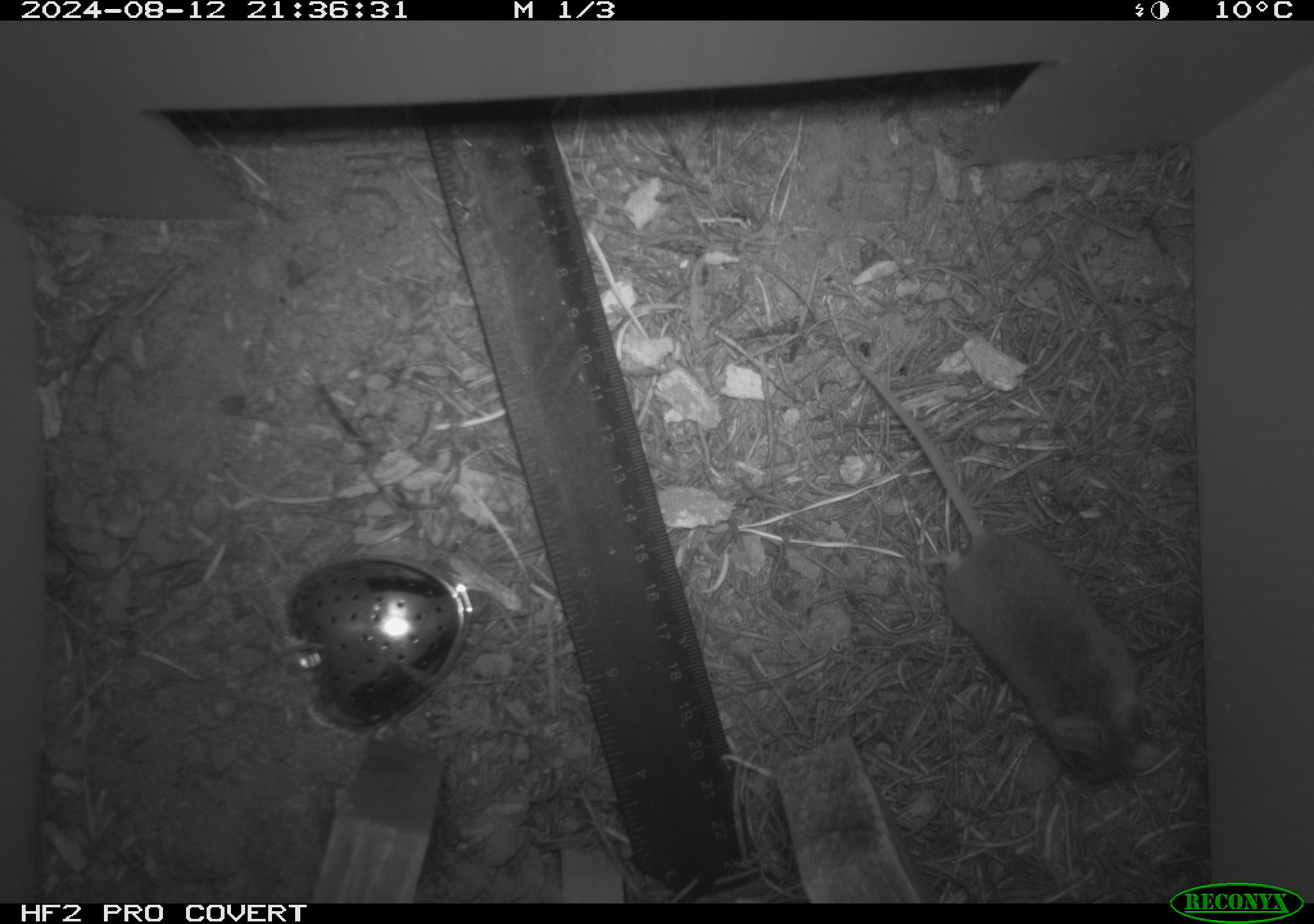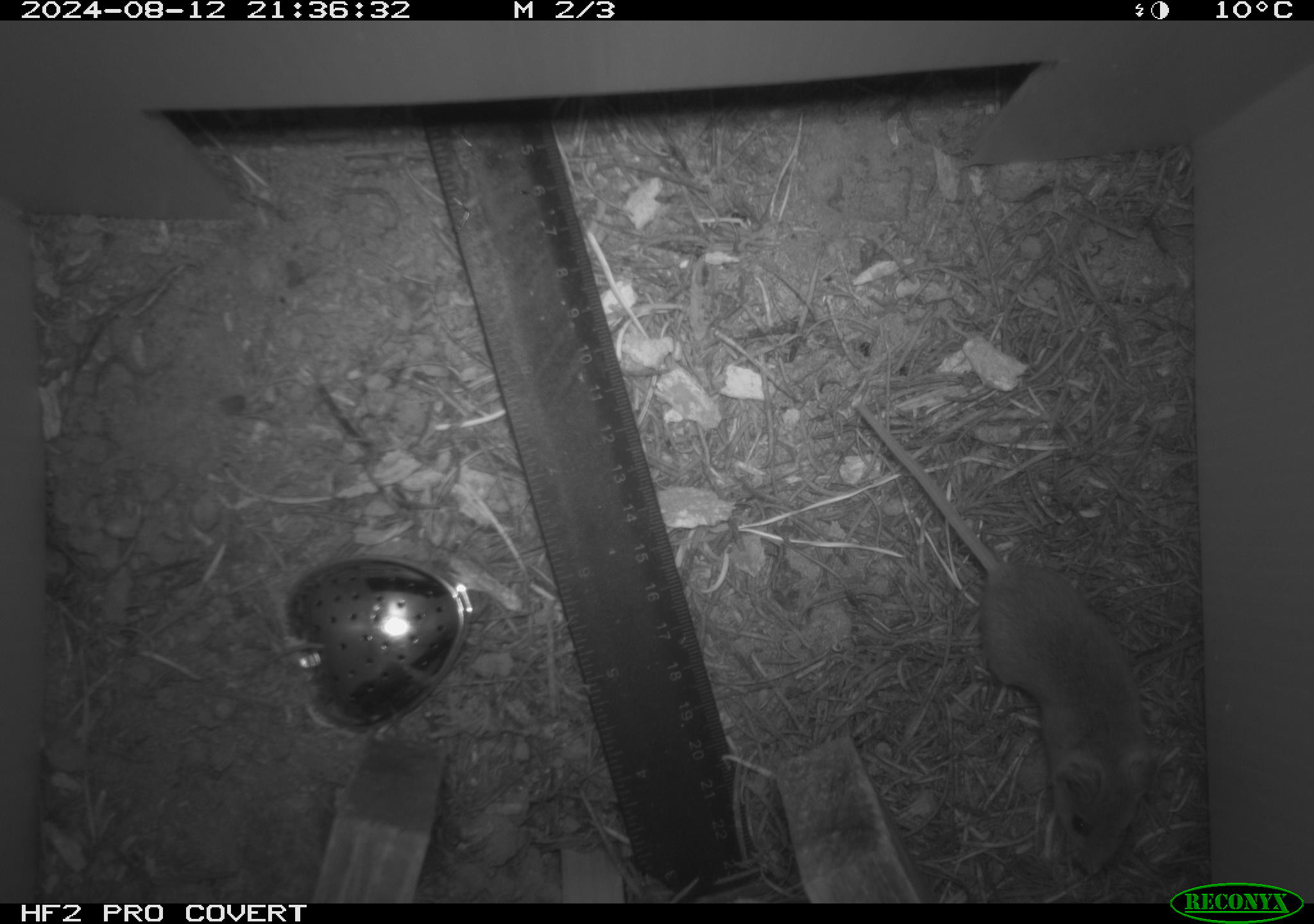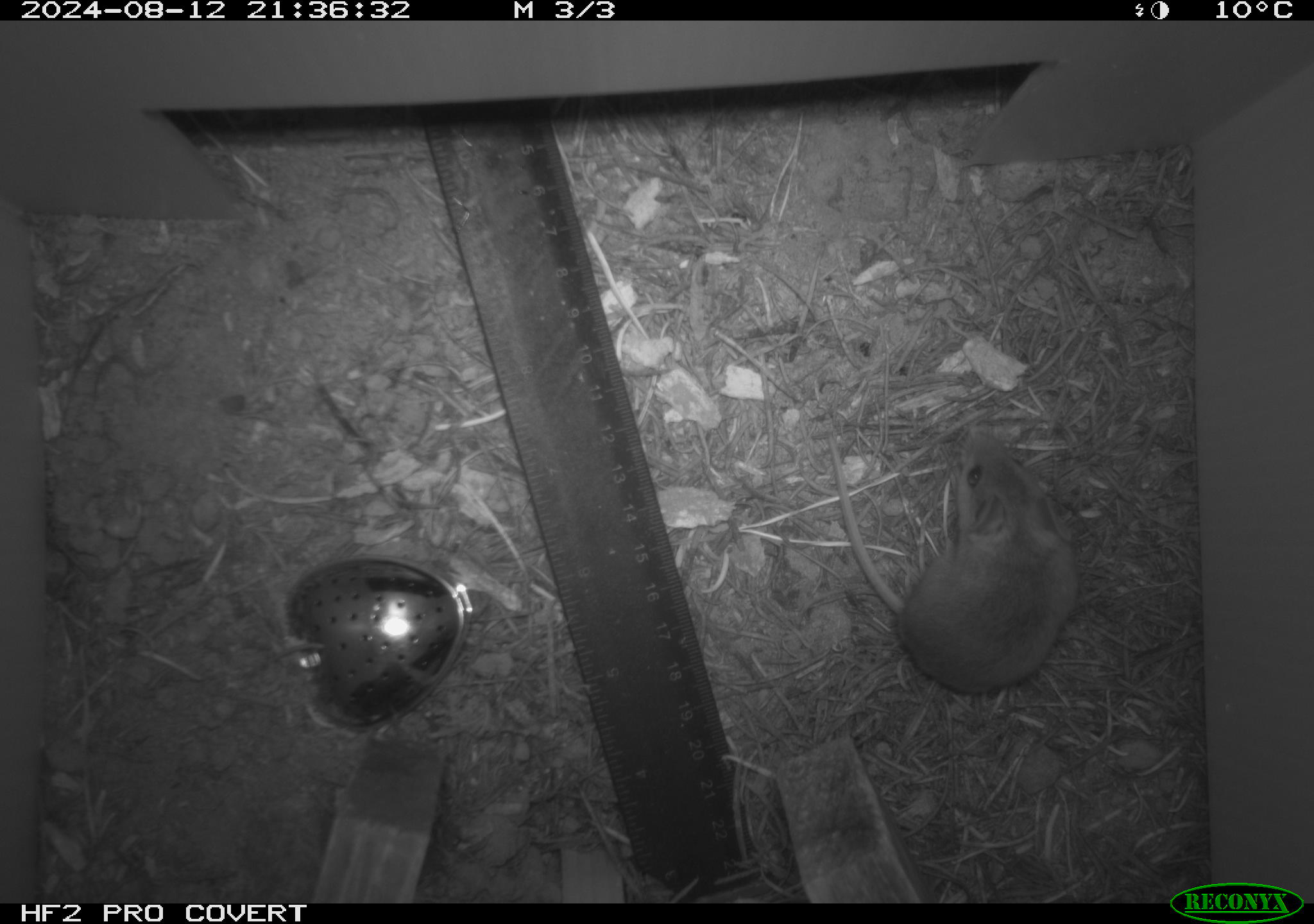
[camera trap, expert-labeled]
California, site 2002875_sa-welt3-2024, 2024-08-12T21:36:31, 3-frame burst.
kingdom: Animalia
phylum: Chordata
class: Mammalia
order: Rodentia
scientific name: Rodentia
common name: mouse species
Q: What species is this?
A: Mouse species (Rodentia).